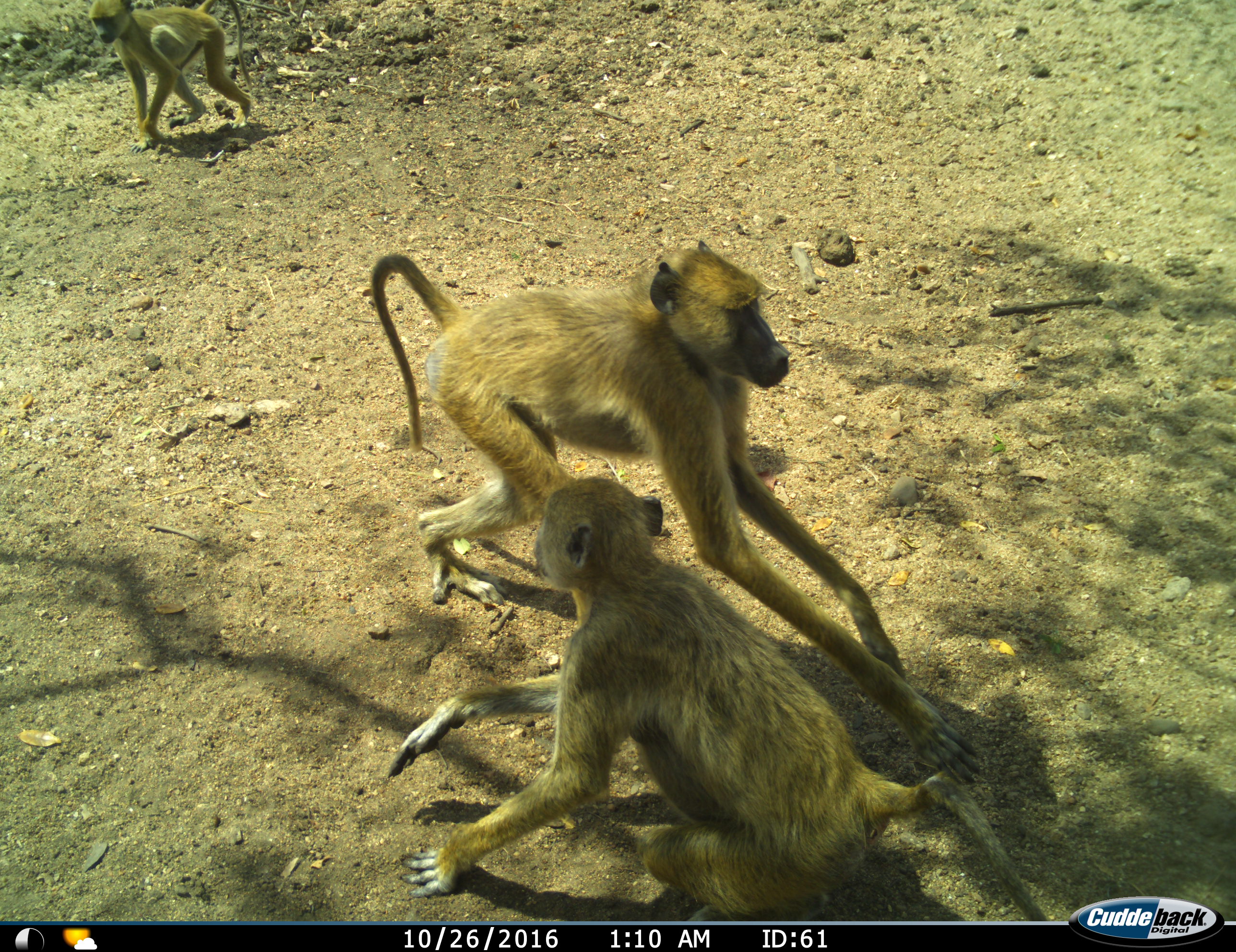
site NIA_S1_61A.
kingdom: Animalia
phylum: Chordata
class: Mammalia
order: Primates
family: Cercopithecidae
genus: Papio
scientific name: Papio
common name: baboon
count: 3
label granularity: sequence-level